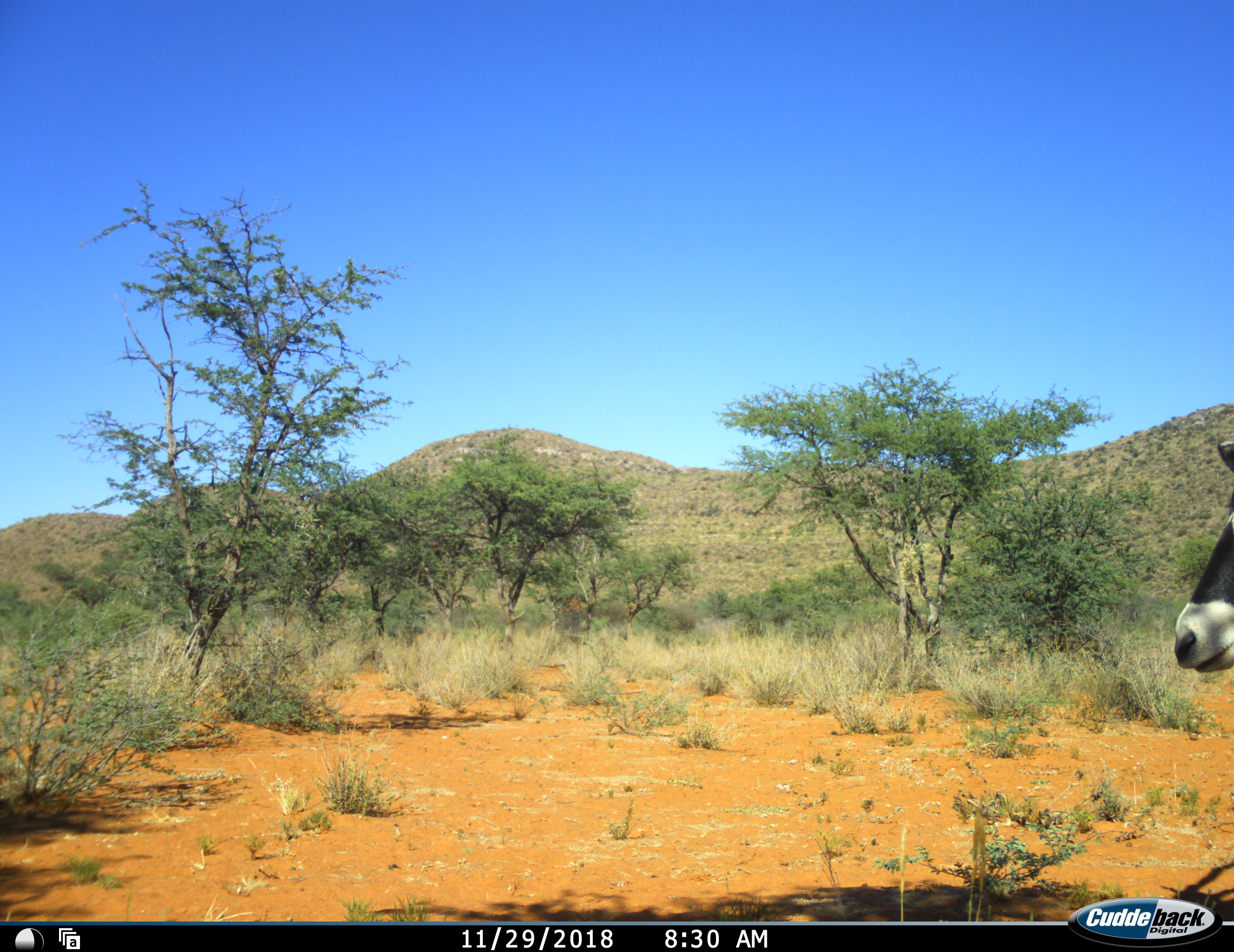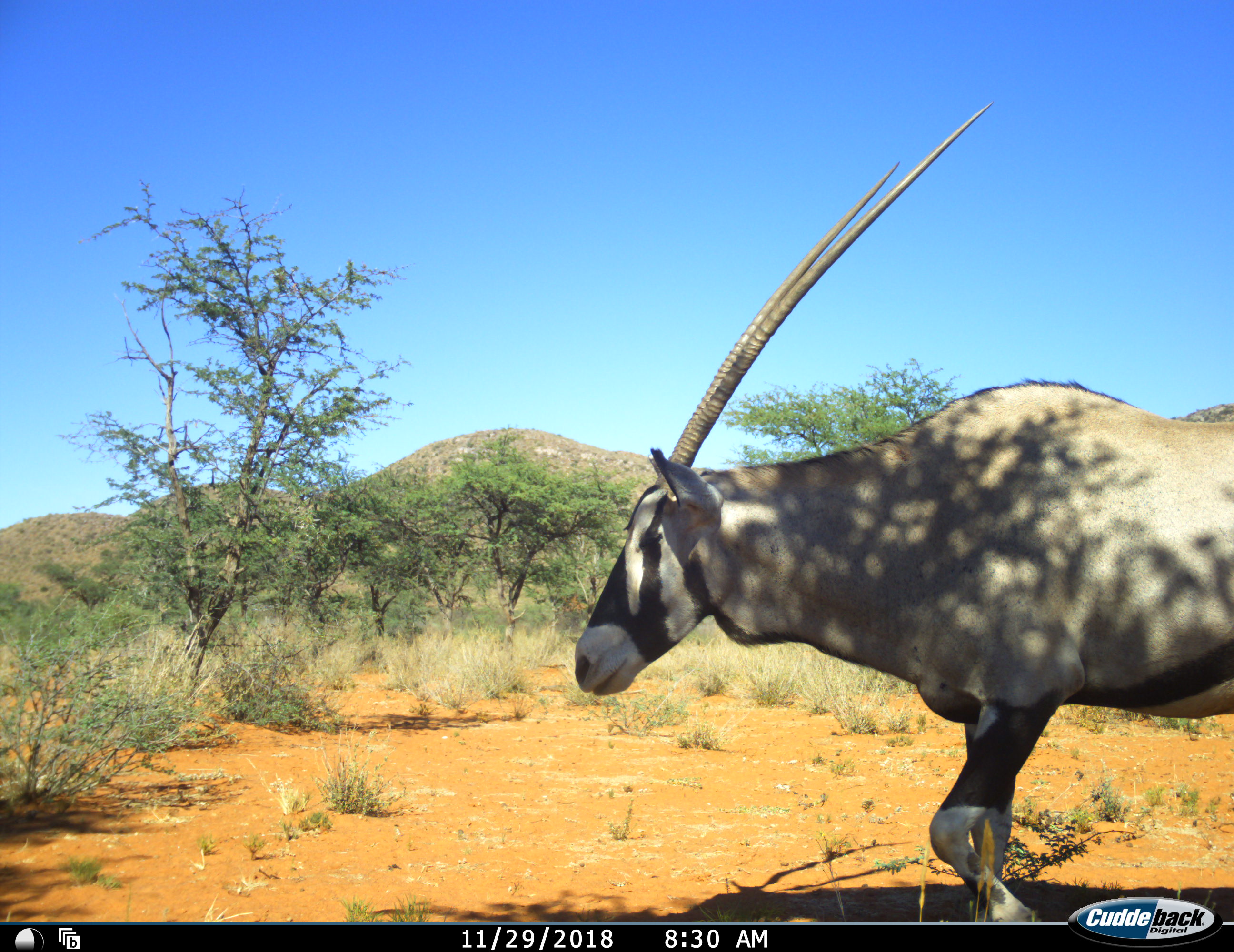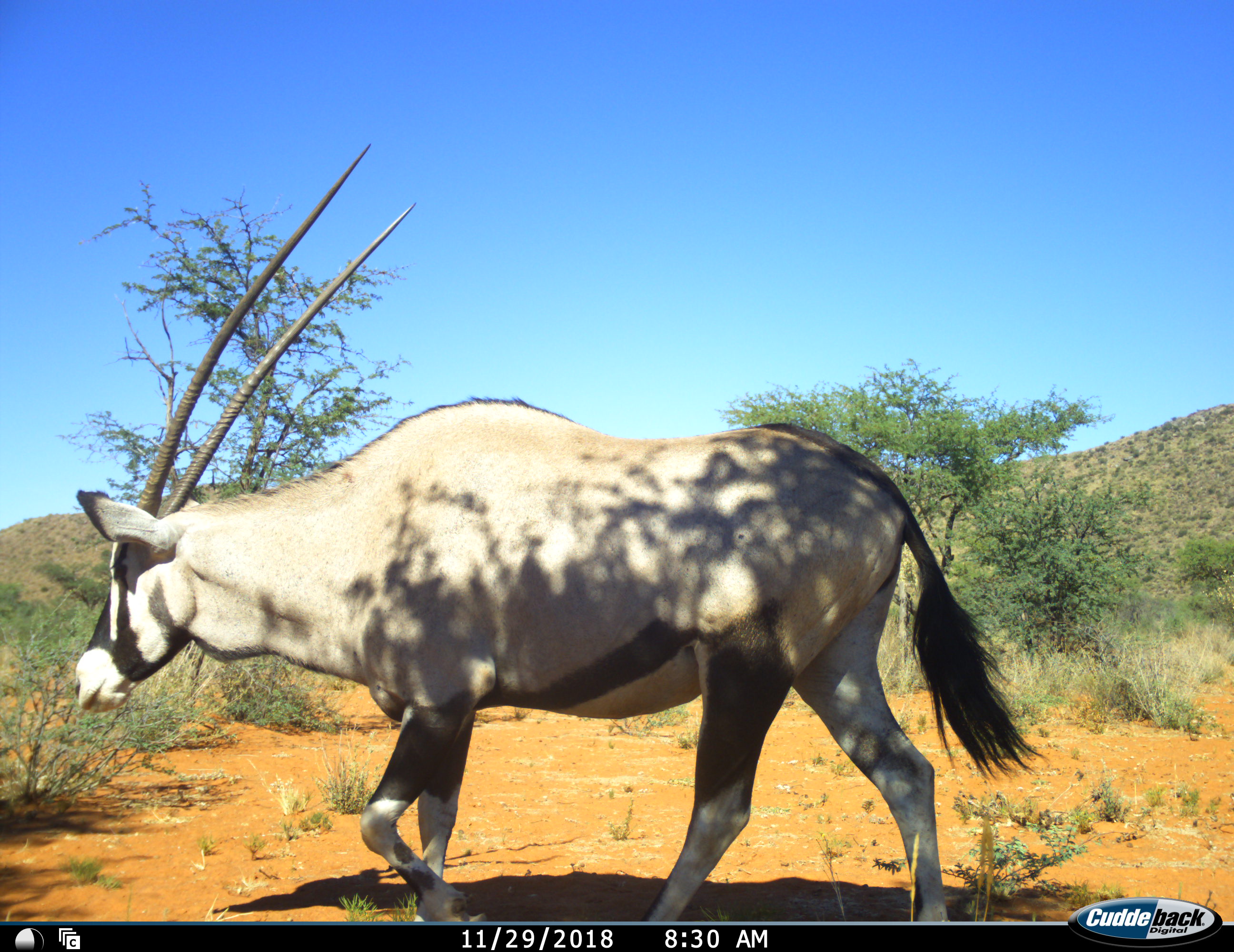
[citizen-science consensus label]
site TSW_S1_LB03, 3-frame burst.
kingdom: Animalia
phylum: Chordata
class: Mammalia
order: Artiodactyla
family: Bovidae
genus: Oryx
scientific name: Oryx gazella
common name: gemsbok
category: oryx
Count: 1.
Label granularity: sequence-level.